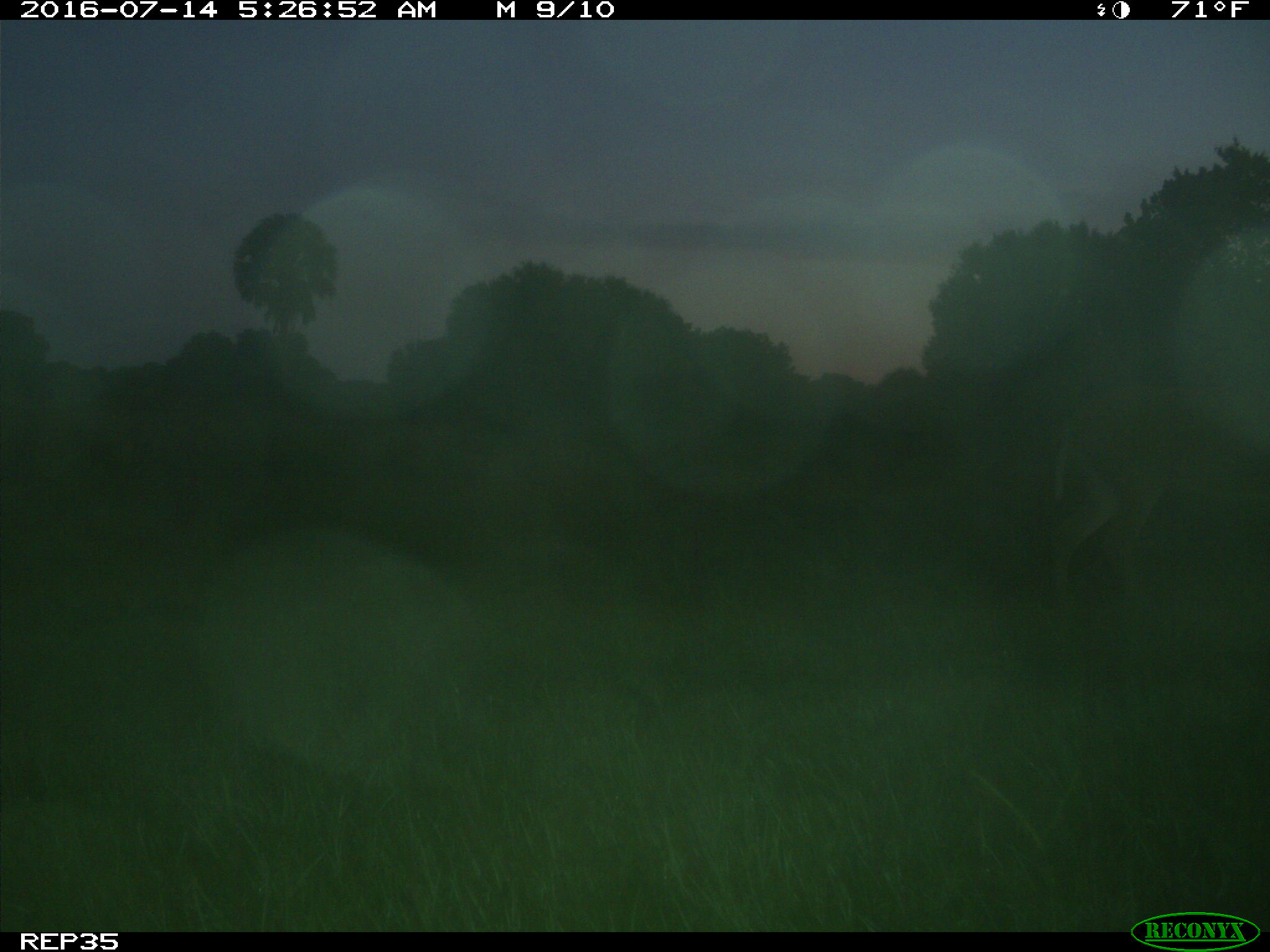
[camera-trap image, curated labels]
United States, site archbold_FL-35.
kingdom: Animalia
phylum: Chordata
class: Mammalia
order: Artiodactyla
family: Cervidae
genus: Odocoileus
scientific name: Odocoileus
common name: deer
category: unidentified deer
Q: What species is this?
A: Unidentified deer (deer) (Odocoileus).